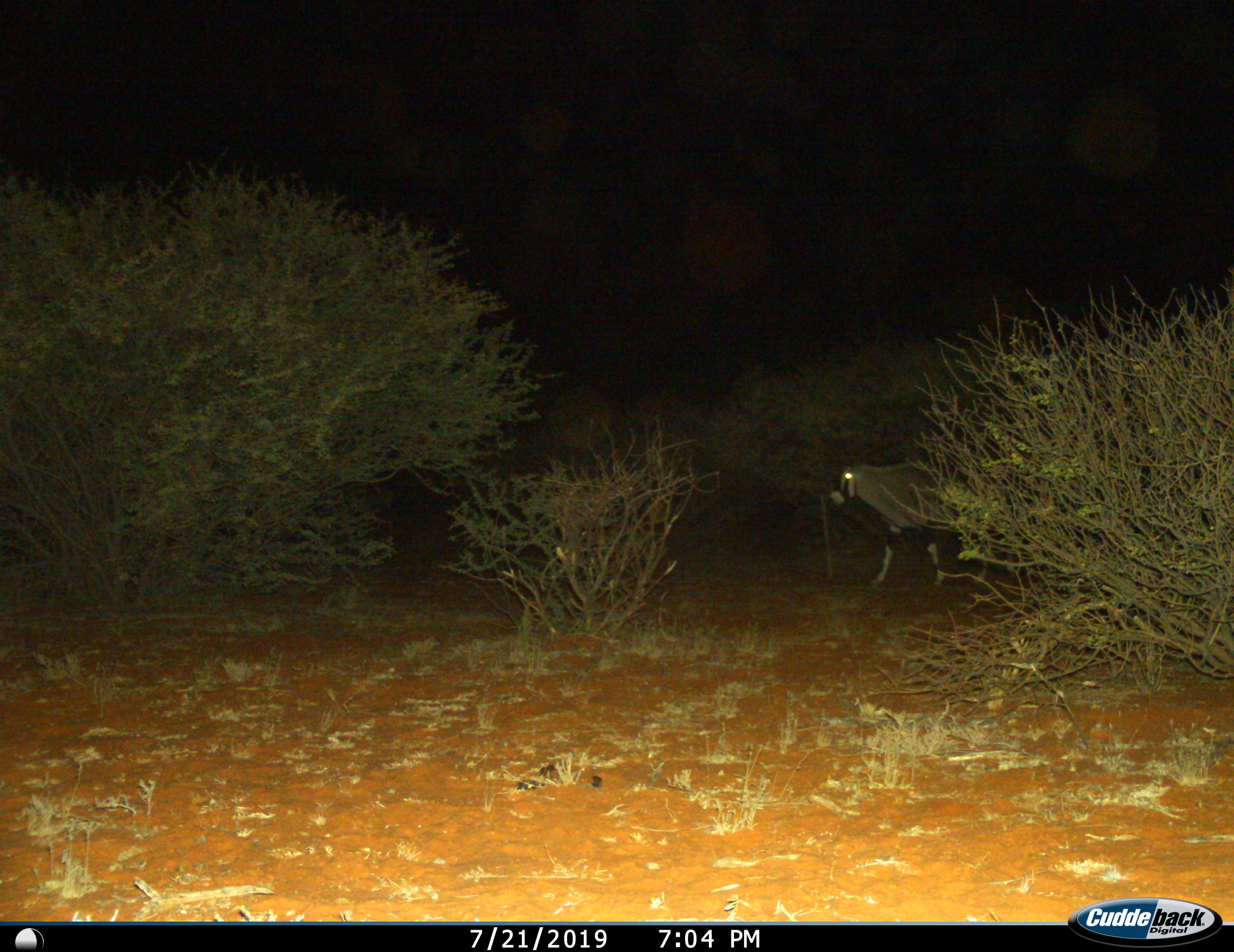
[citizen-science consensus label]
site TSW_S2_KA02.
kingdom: Animalia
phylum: Chordata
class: Mammalia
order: Artiodactyla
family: Bovidae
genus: Oryx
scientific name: Oryx gazella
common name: gemsbok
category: oryx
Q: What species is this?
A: Oryx (gemsbok) (Oryx gazella).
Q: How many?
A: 1.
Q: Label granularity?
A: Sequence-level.